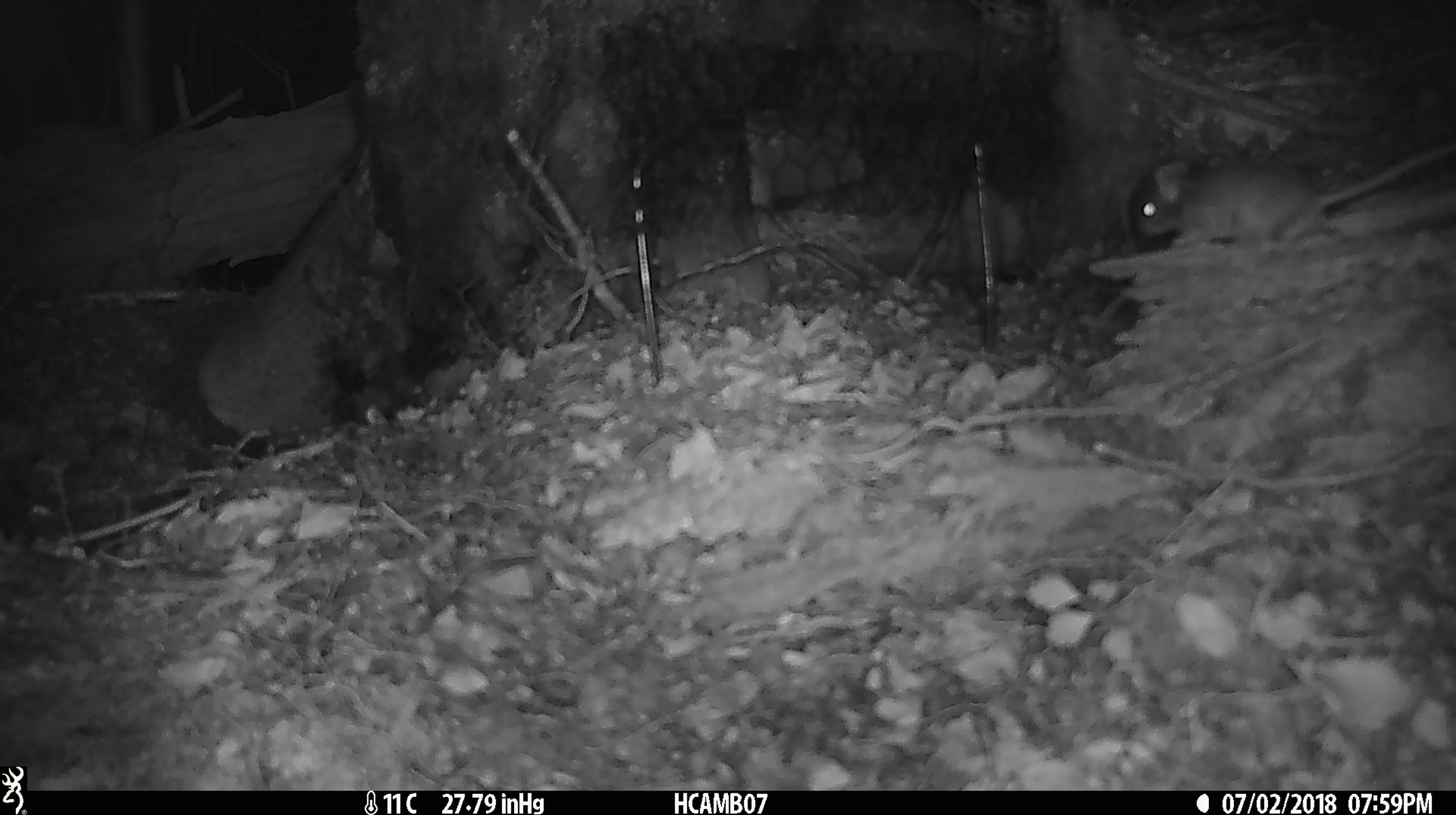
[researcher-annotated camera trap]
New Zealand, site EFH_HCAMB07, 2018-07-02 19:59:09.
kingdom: Animalia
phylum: Chordata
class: Mammalia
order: Rodentia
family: Muridae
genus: Mus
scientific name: Mus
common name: mouse